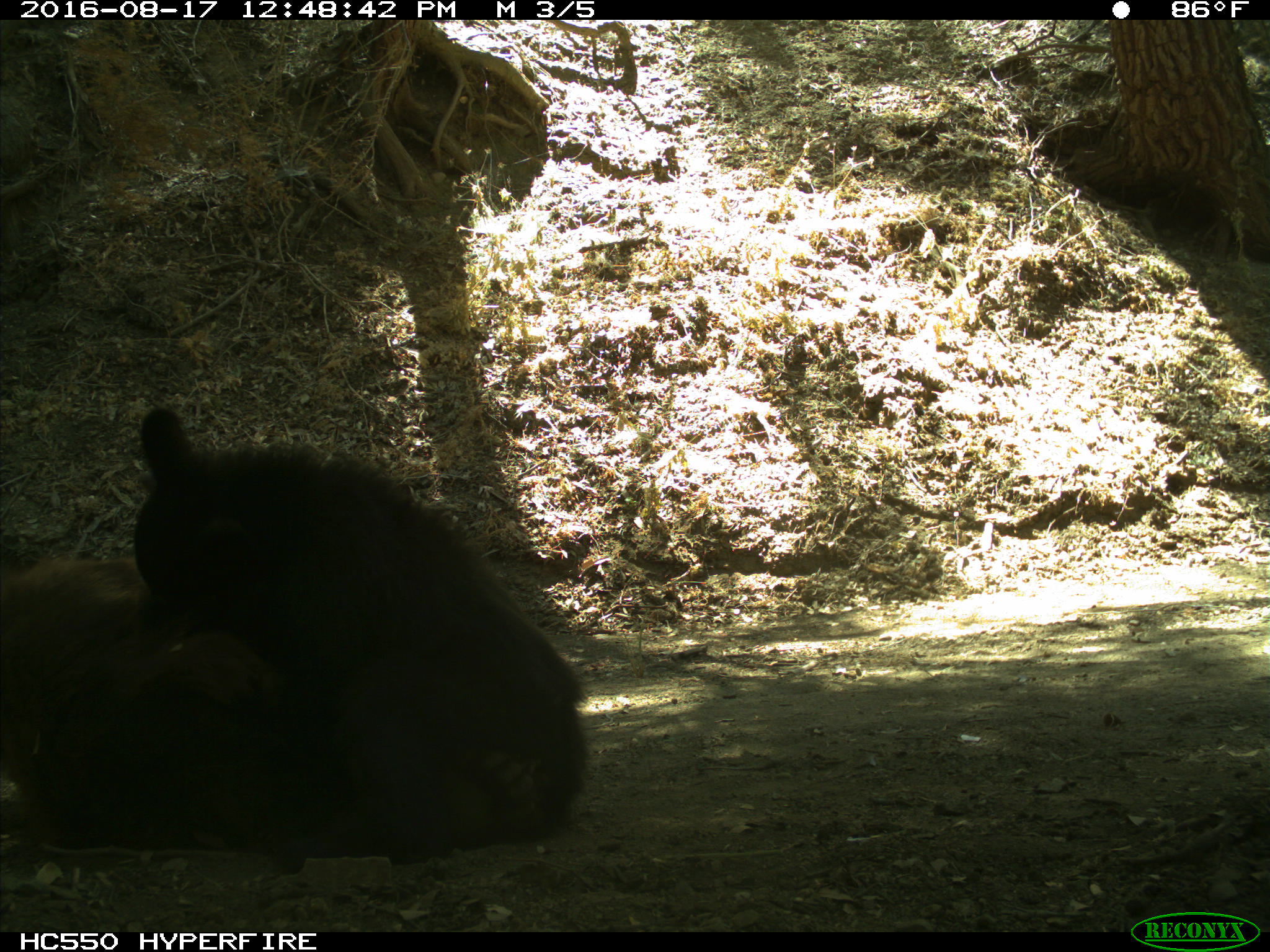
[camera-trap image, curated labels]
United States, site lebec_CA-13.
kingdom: Animalia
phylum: Chordata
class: Mammalia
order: Carnivora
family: Ursidae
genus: Ursus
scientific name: Ursus americanus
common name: american black bear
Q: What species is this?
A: Ursus americanus (american black bear).